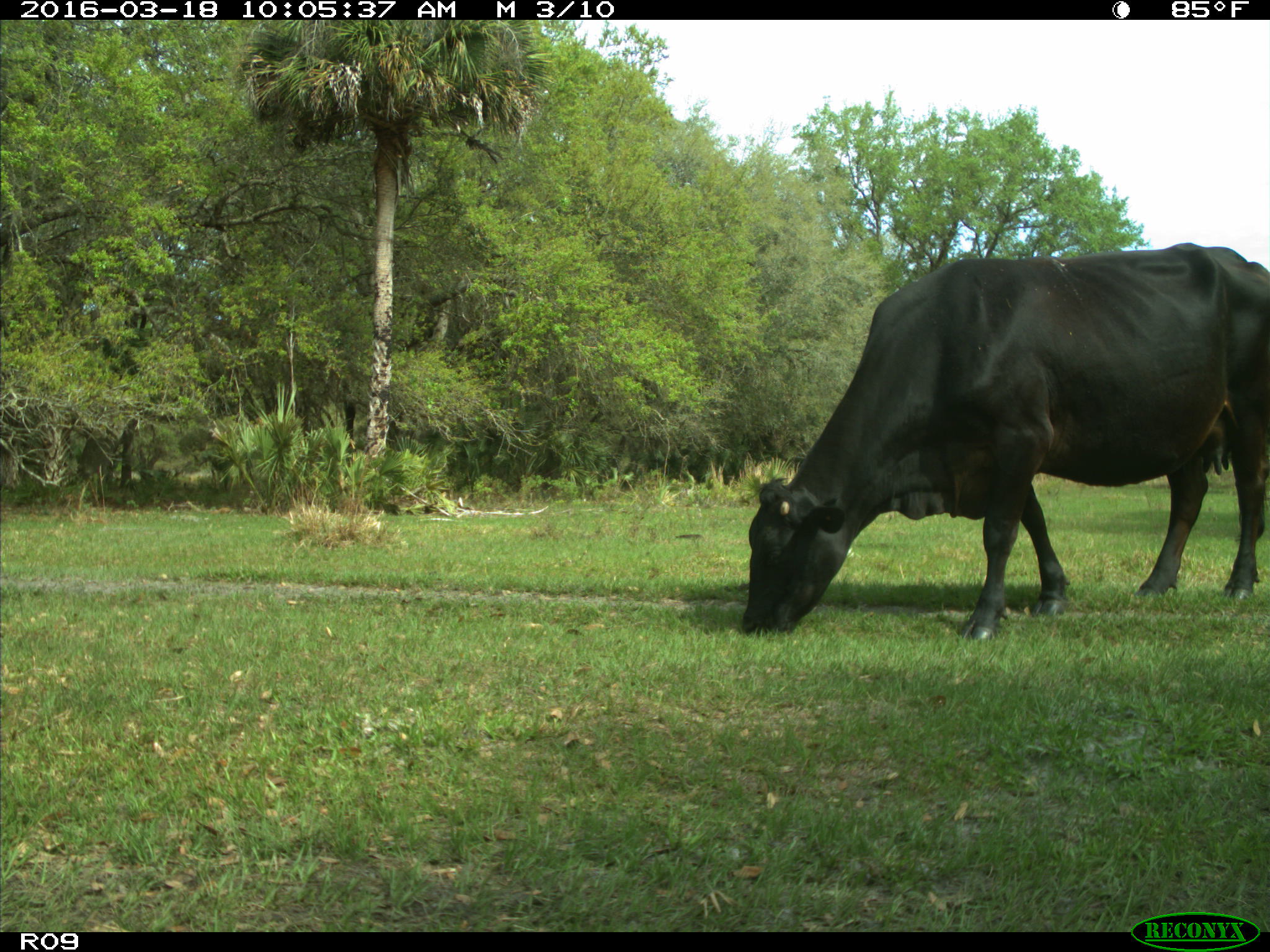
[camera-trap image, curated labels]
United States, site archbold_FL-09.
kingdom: Animalia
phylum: Chordata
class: Mammalia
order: Artiodactyla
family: Bovidae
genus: Bos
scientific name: Bos taurus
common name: domestic cow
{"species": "Bos taurus (domestic cow)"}